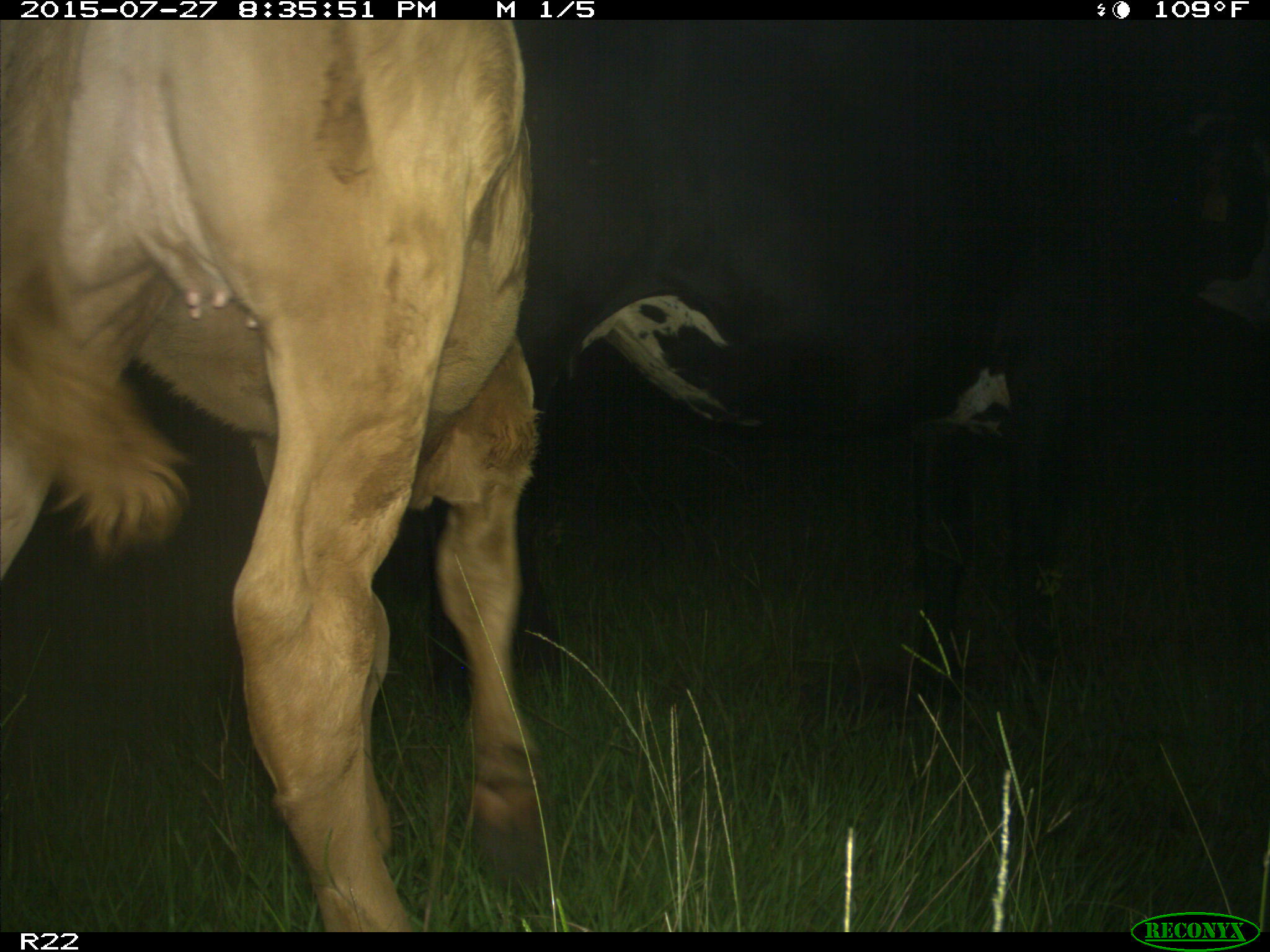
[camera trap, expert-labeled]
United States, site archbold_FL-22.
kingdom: Animalia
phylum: Chordata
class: Mammalia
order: Artiodactyla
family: Suidae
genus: Sus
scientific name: Sus scrofa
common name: wild boar